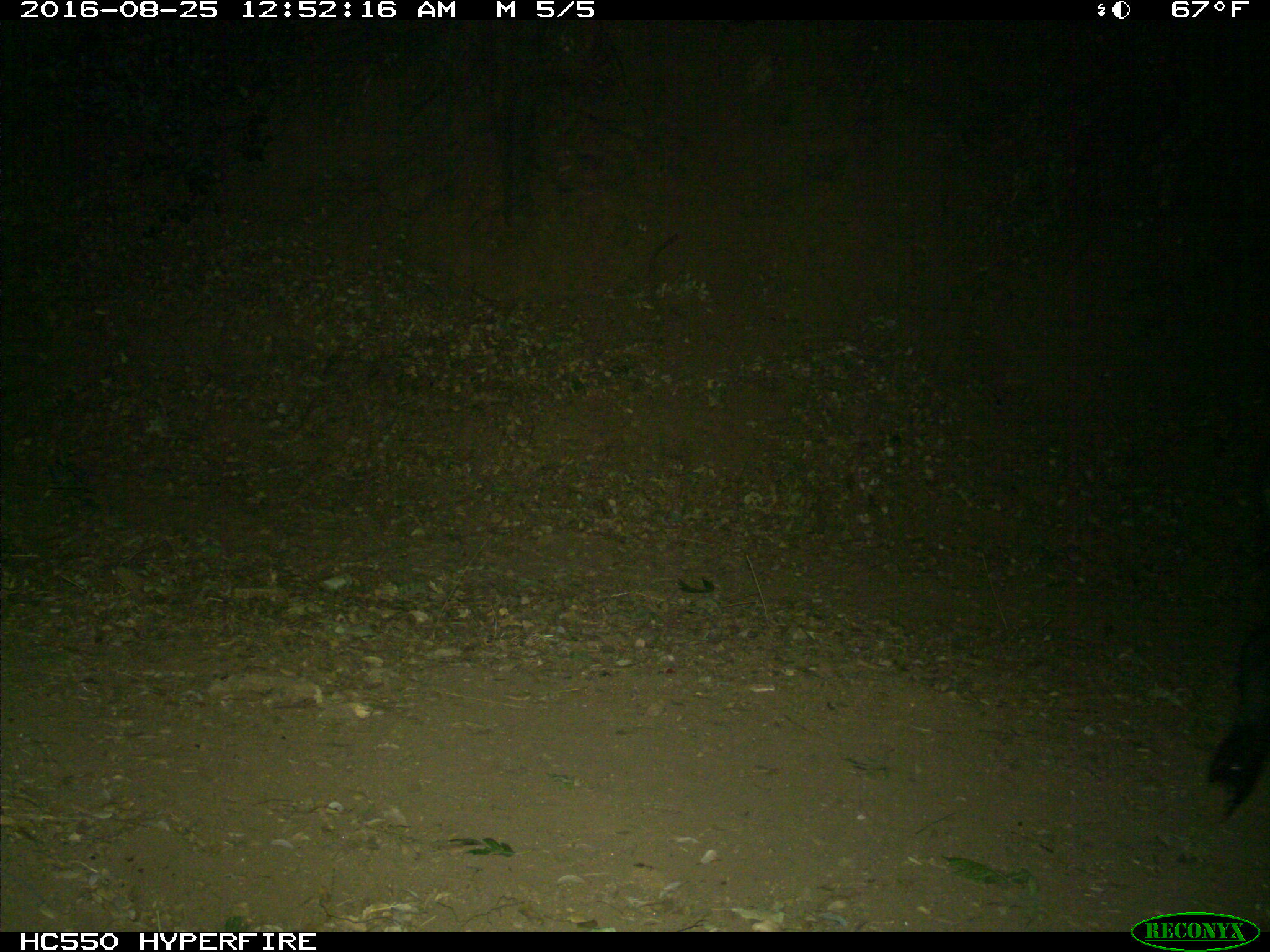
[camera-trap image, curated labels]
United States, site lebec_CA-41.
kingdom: Animalia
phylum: Chordata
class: Mammalia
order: Artiodactyla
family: Suidae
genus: Sus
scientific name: Sus scrofa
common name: wild boar